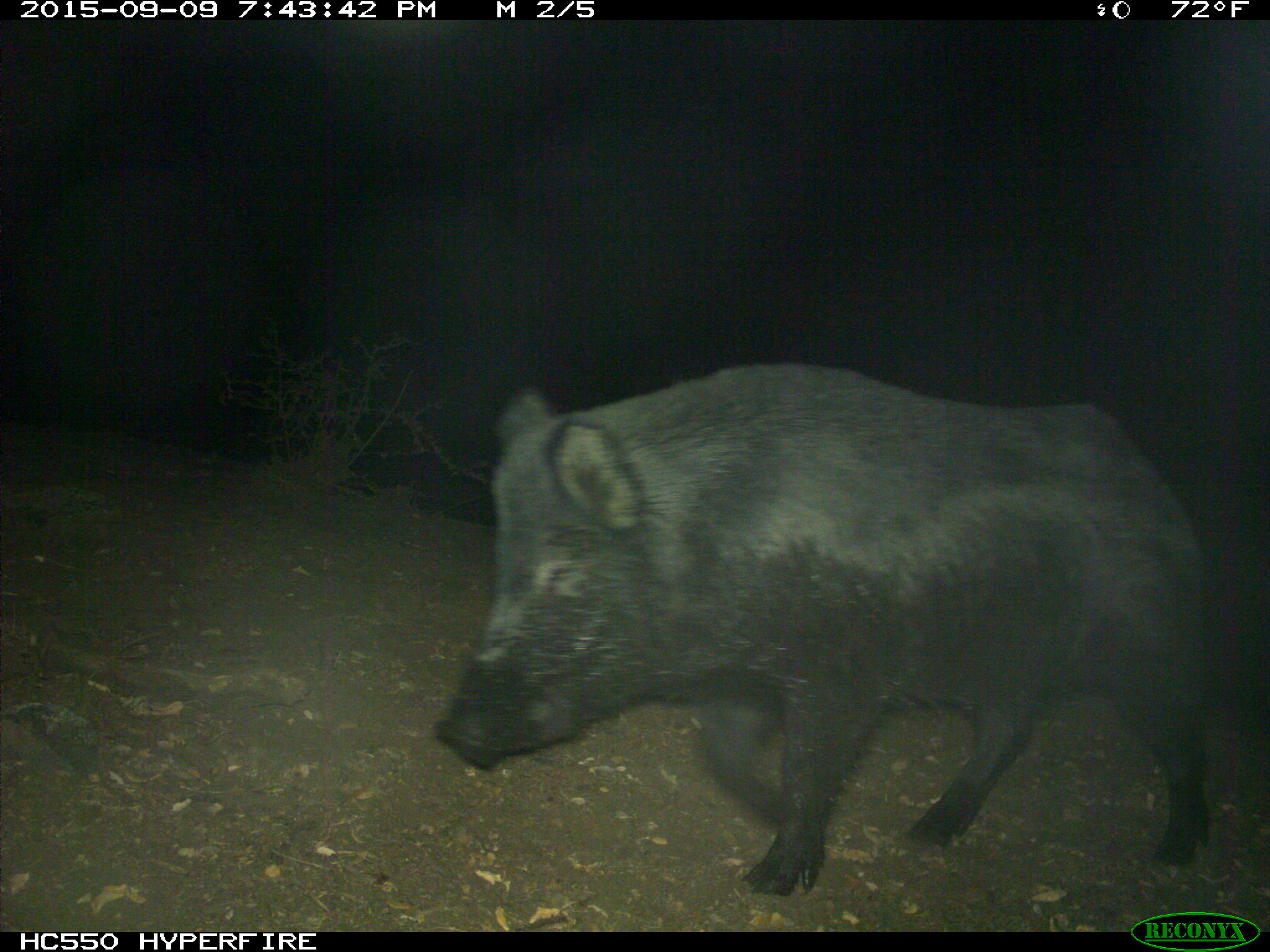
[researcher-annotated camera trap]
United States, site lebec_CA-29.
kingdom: Animalia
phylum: Chordata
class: Mammalia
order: Artiodactyla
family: Suidae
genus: Sus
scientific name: Sus scrofa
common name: wild boar